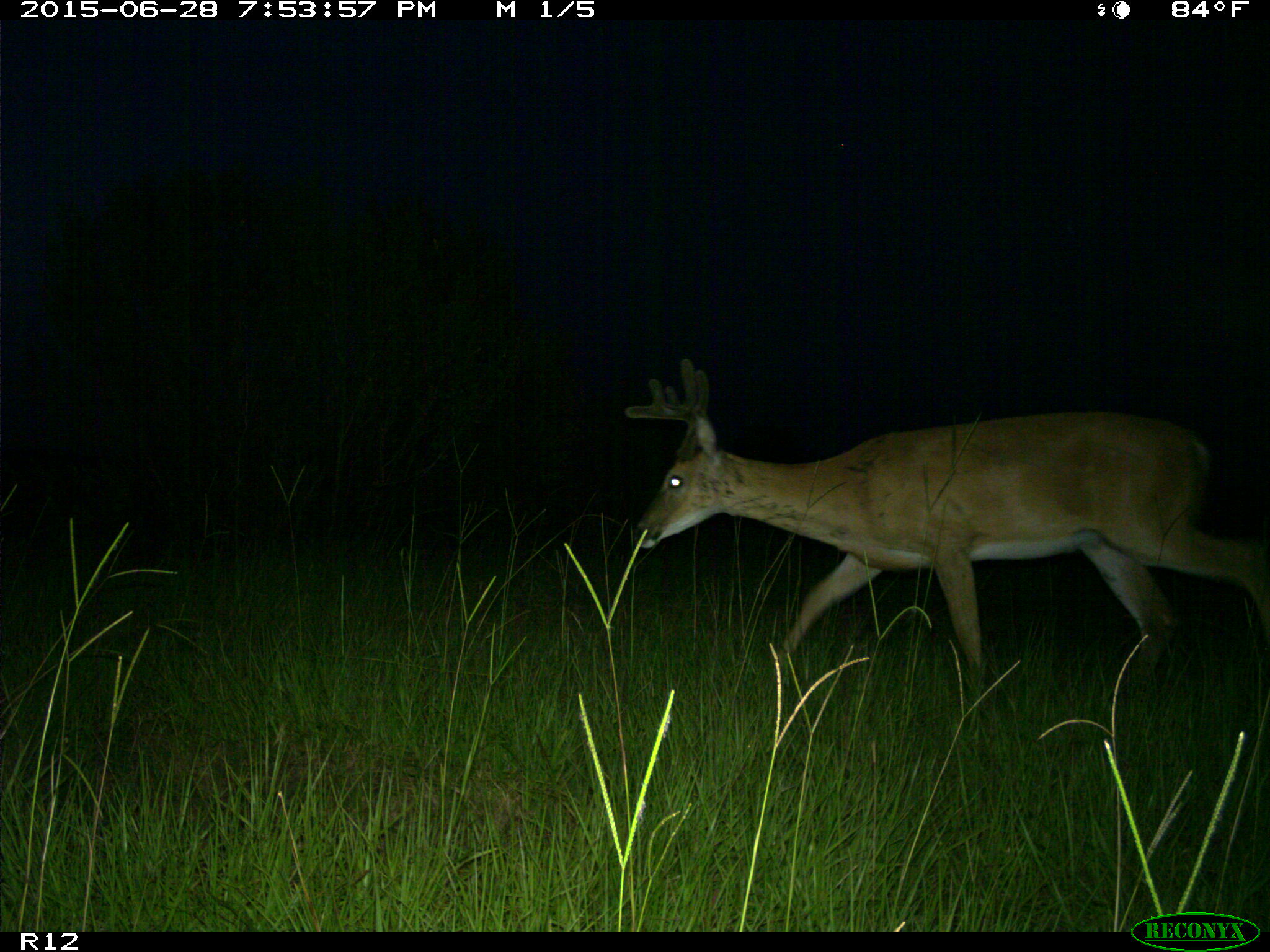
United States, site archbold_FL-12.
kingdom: Animalia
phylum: Chordata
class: Mammalia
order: Artiodactyla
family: Cervidae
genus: Odocoileus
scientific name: Odocoileus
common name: deer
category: unidentified deer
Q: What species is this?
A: Unidentified deer (deer) (Odocoileus).